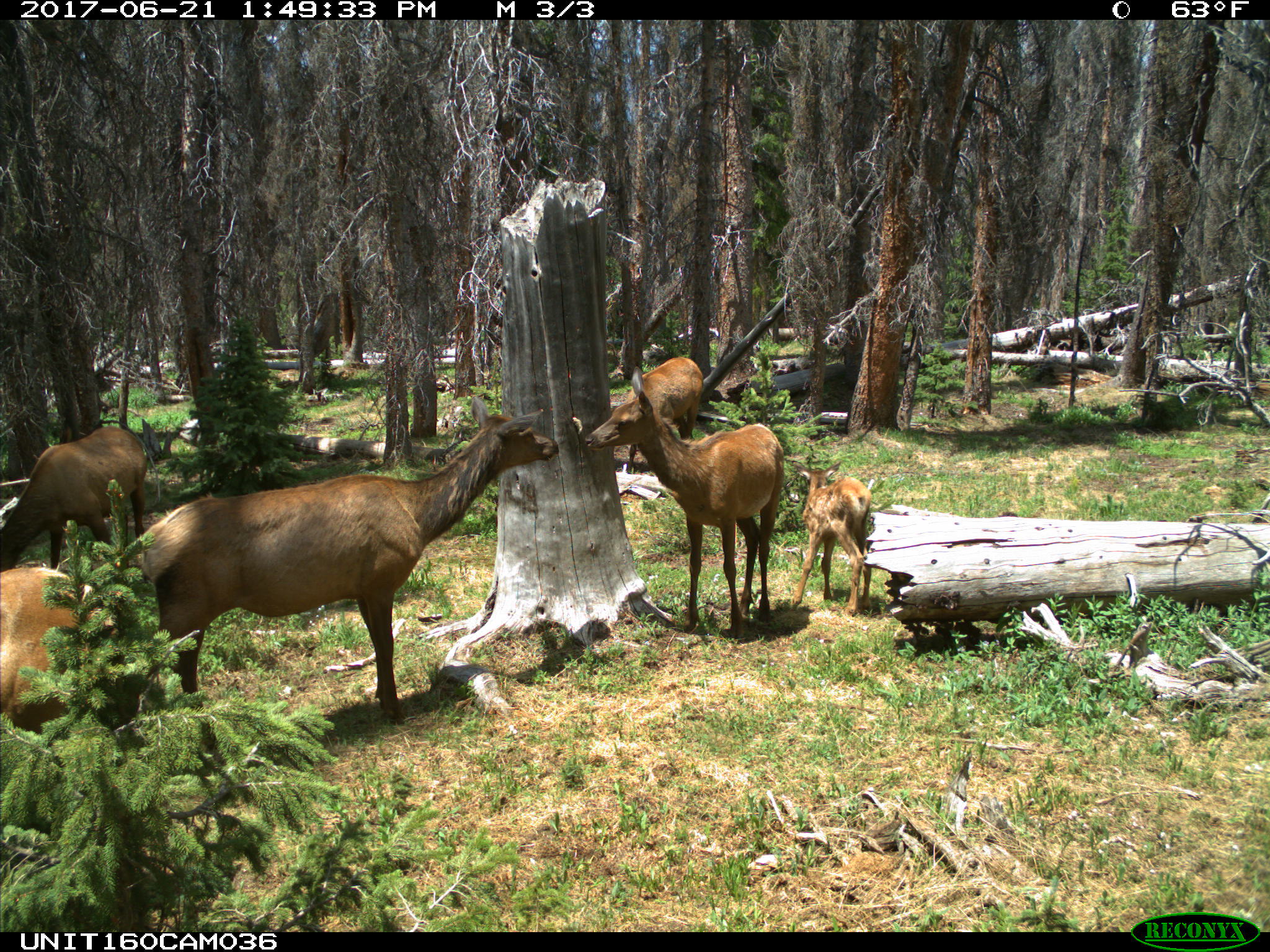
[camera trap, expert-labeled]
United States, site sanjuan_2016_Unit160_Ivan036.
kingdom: Animalia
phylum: Chordata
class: Mammalia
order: Artiodactyla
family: Cervidae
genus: Cervus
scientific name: Cervus elaphus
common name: red deer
Cervus elaphus (red deer).